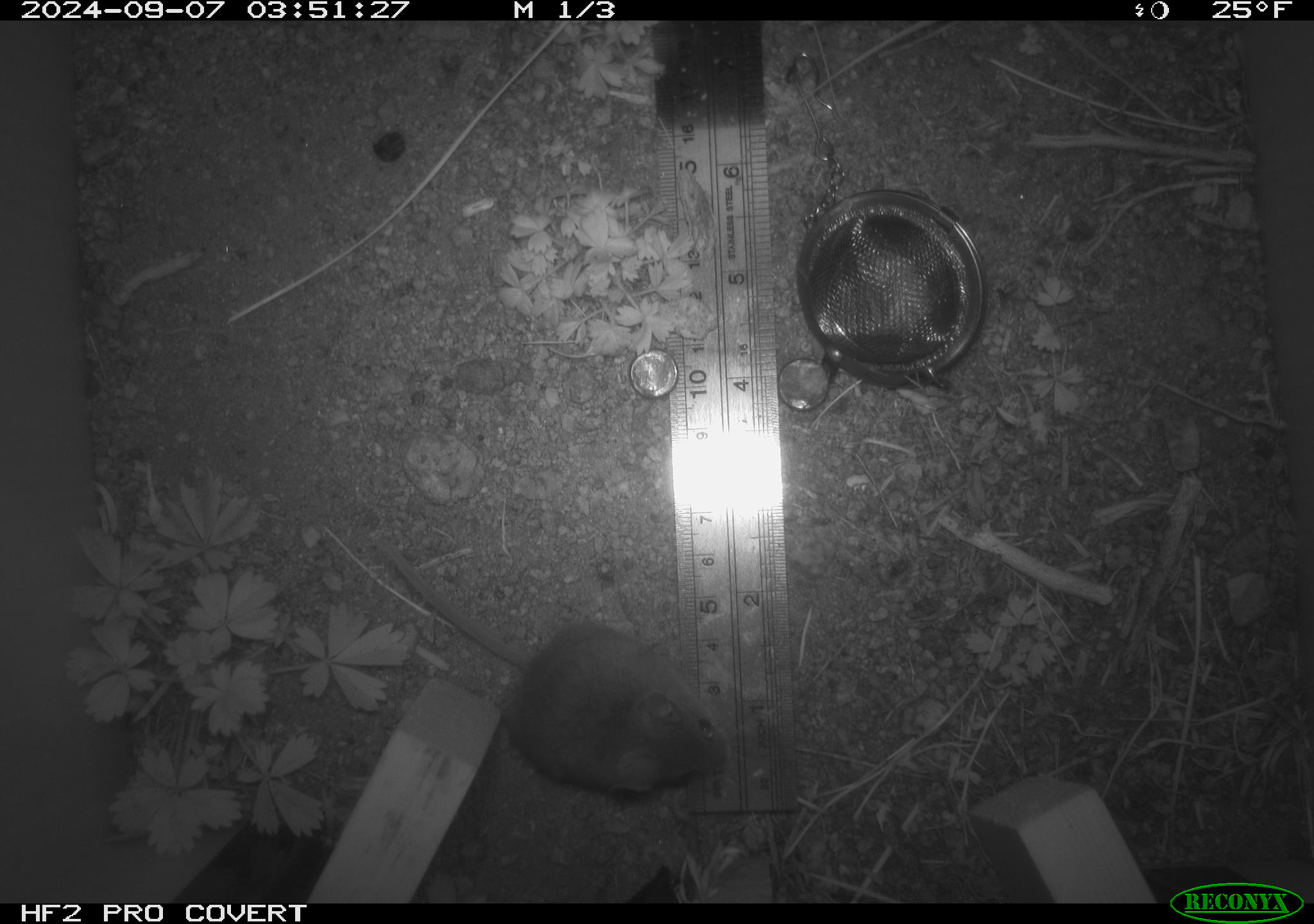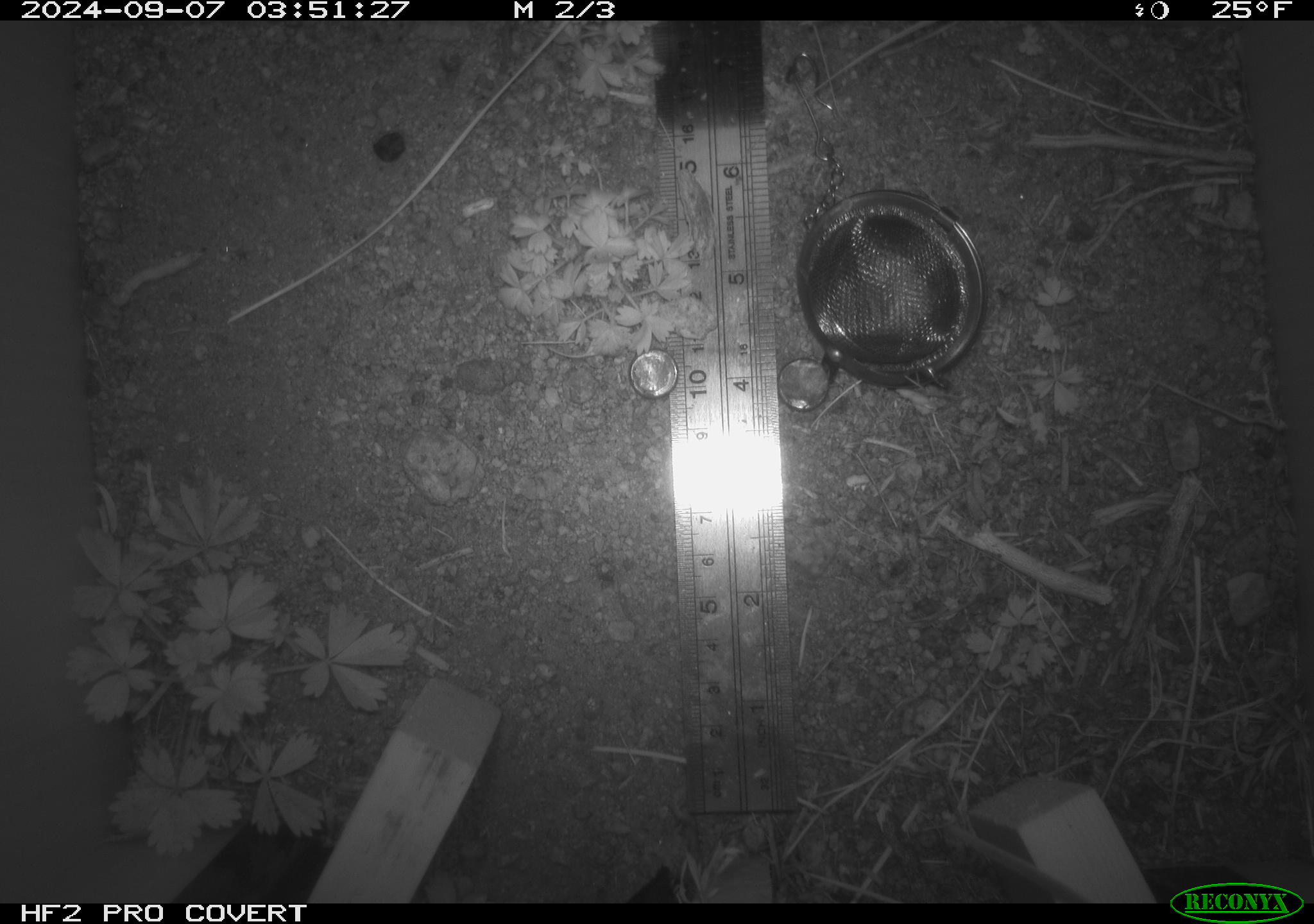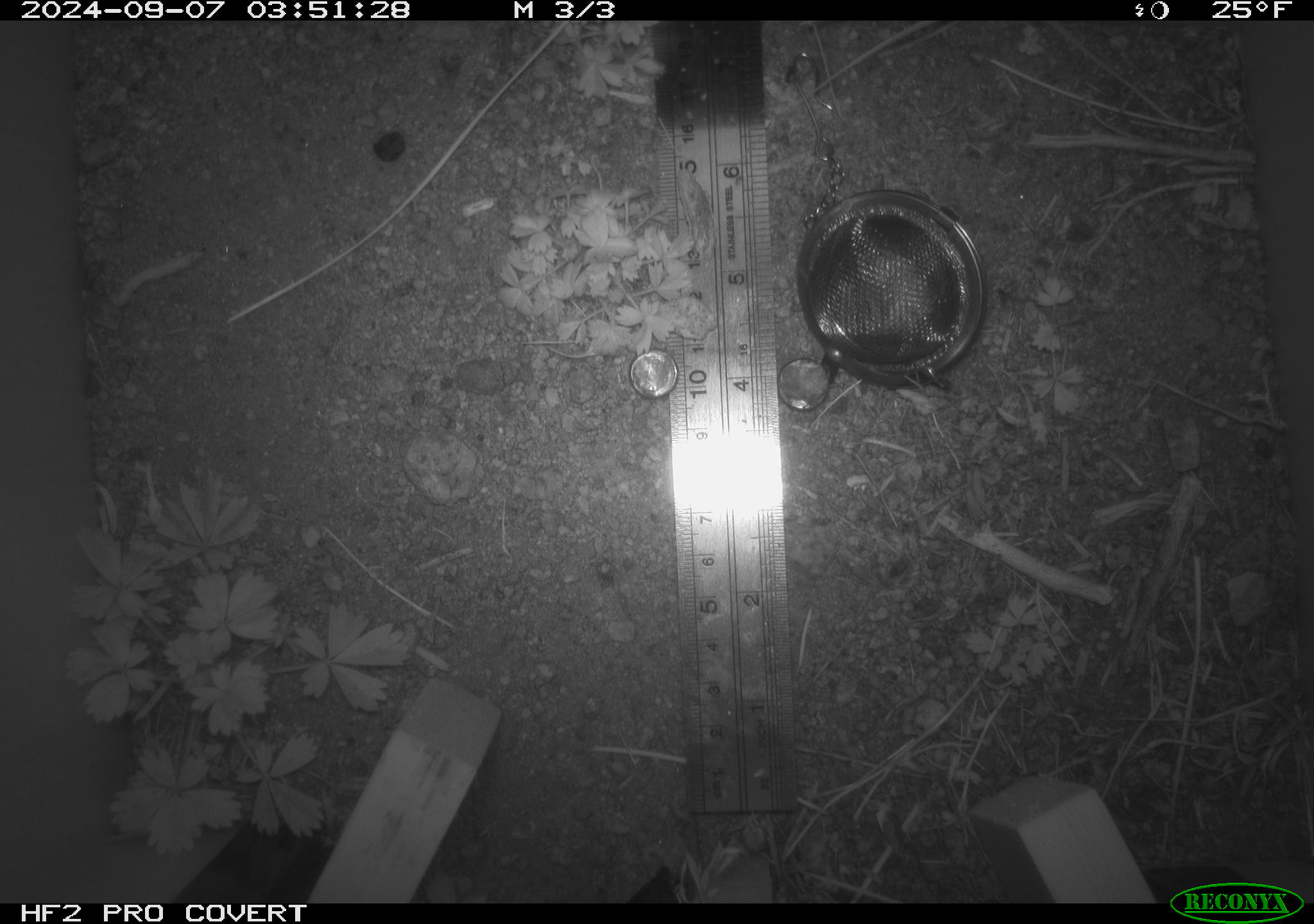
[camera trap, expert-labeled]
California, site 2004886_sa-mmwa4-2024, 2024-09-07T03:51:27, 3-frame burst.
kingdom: Animalia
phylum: Chordata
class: Mammalia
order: Rodentia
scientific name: Rodentia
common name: mouse species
Mouse species (Rodentia).